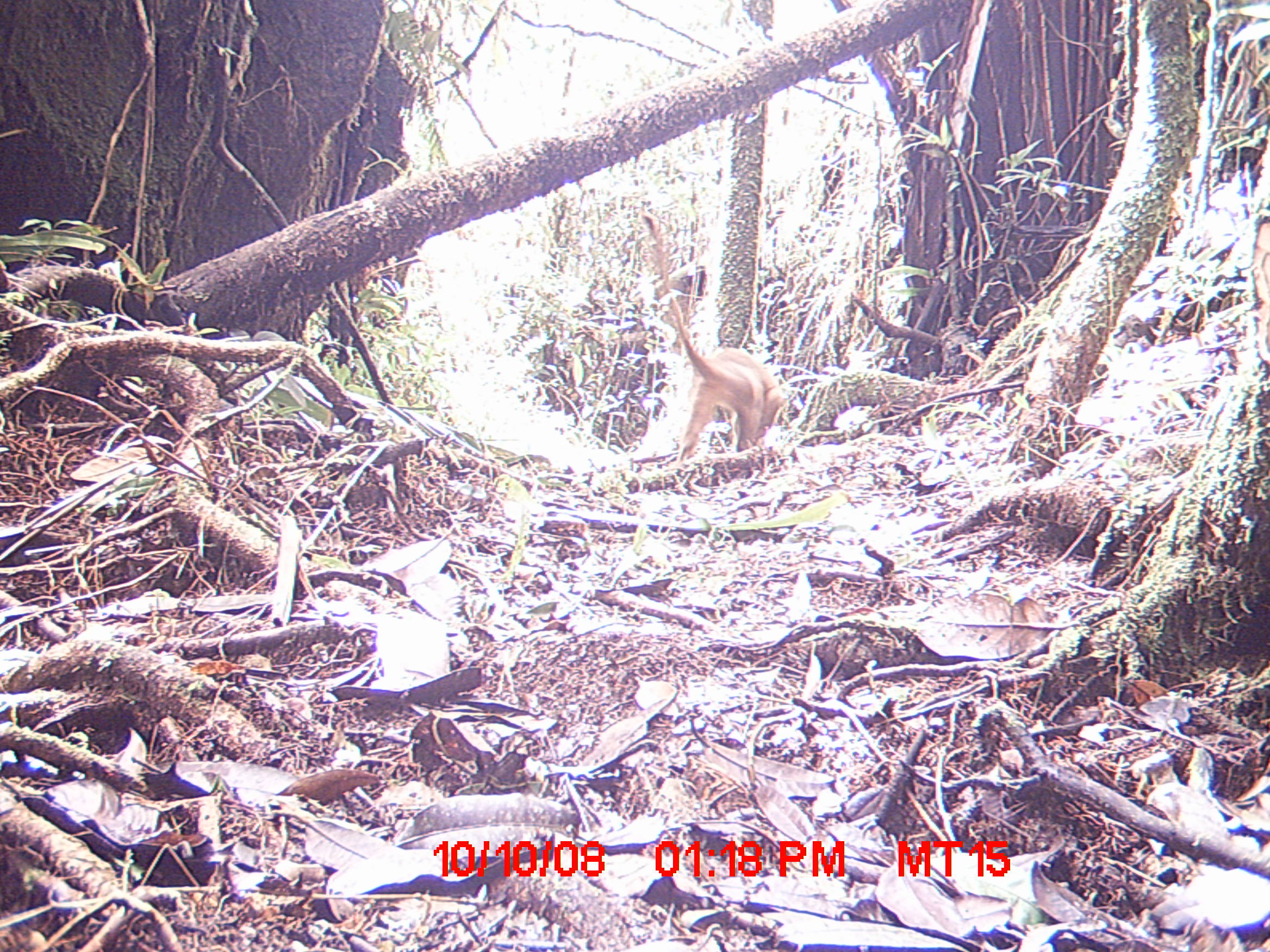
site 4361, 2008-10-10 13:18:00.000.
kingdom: Animalia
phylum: Chordata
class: Mammalia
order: Carnivora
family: Eupleridae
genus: Cryptoprocta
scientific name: Cryptoprocta ferox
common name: fossa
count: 1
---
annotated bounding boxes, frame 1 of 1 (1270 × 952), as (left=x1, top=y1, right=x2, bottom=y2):
cryptoprocta ferox: (left=642, top=211, right=785, bottom=465)